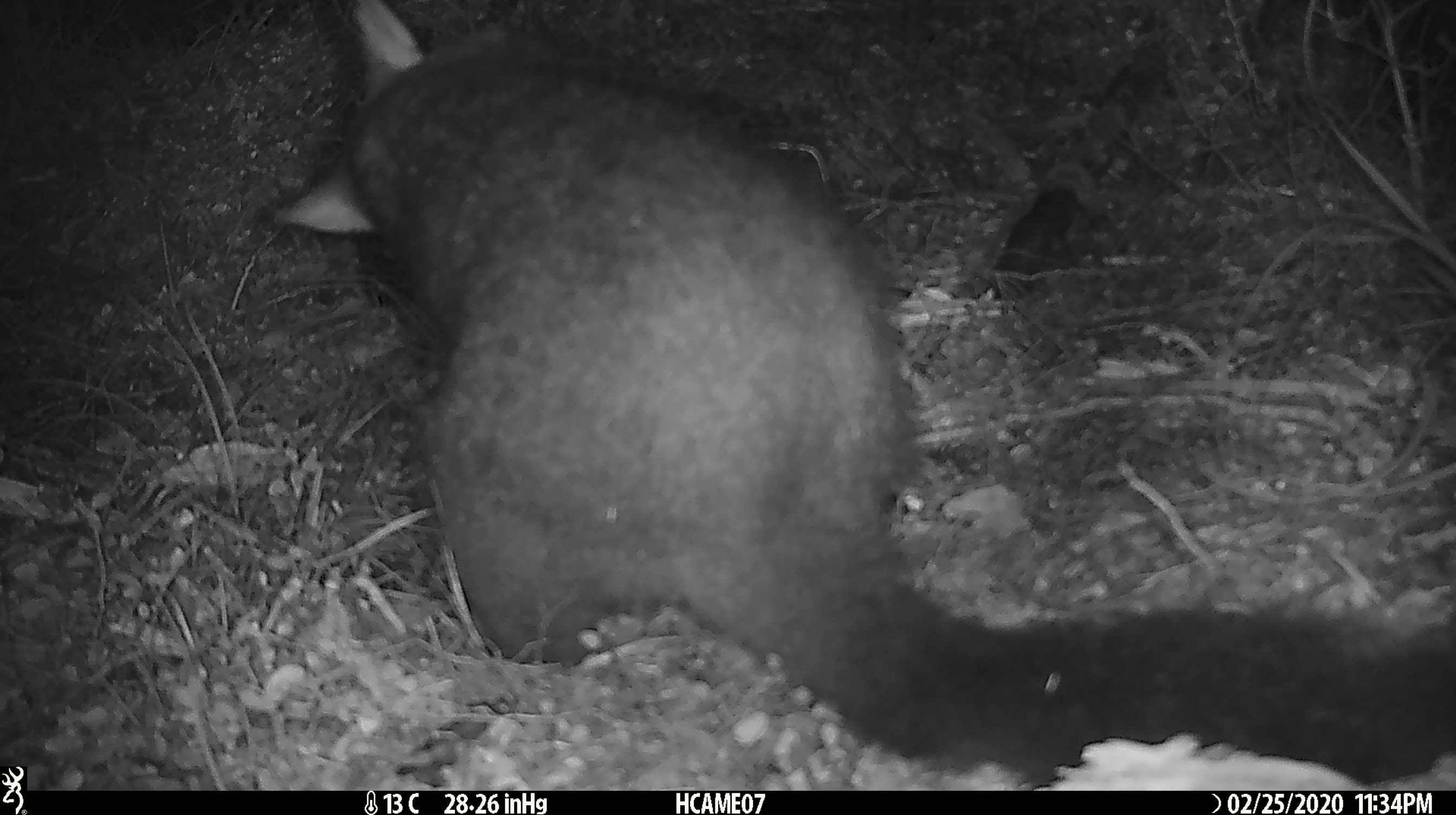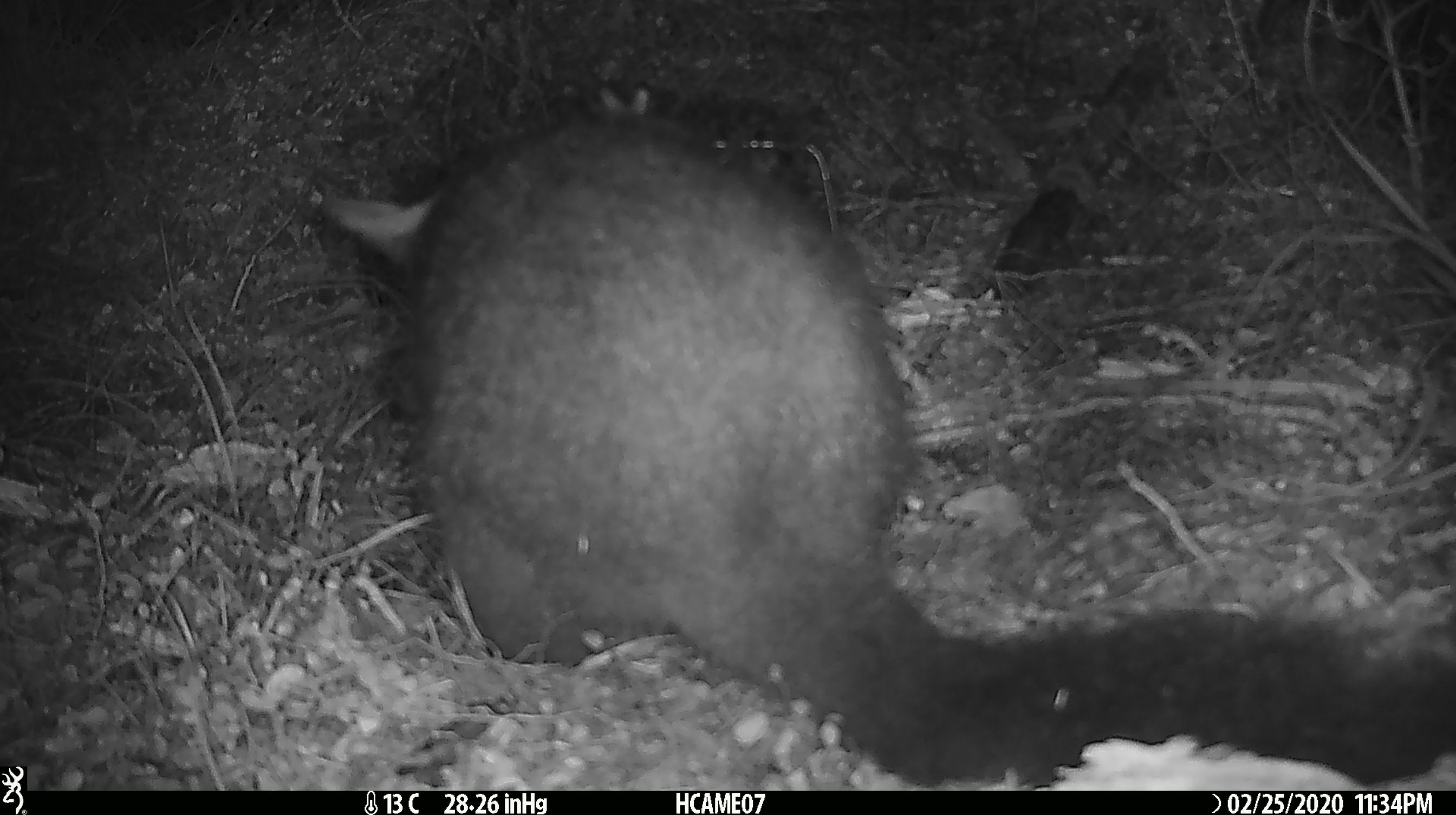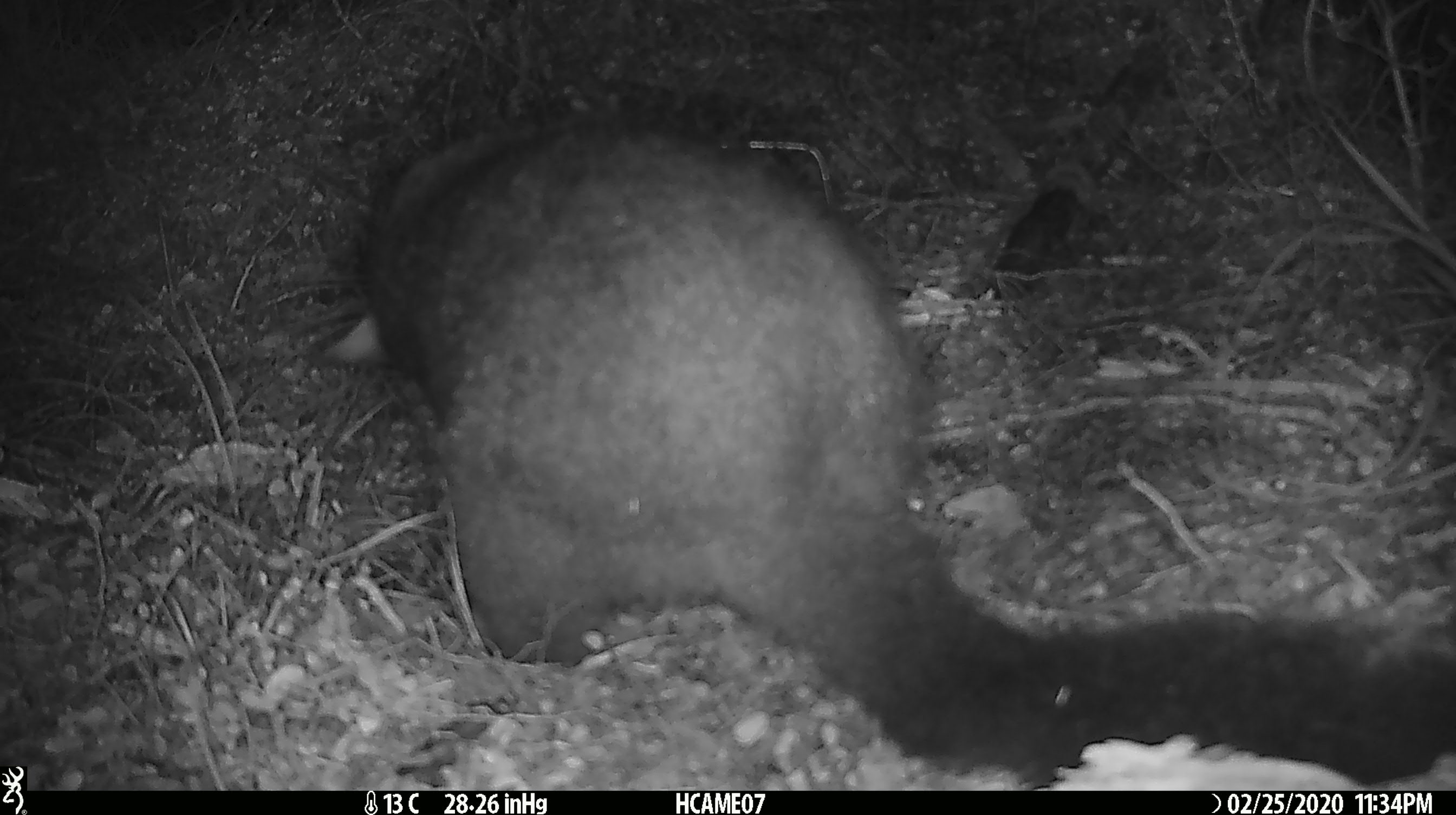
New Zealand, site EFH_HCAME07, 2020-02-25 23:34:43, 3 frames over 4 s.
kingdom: Animalia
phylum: Chordata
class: Mammalia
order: Diprotodontia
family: Phalangeridae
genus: Trichosurus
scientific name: Trichosurus vulpecula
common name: common brushtail possum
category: possum